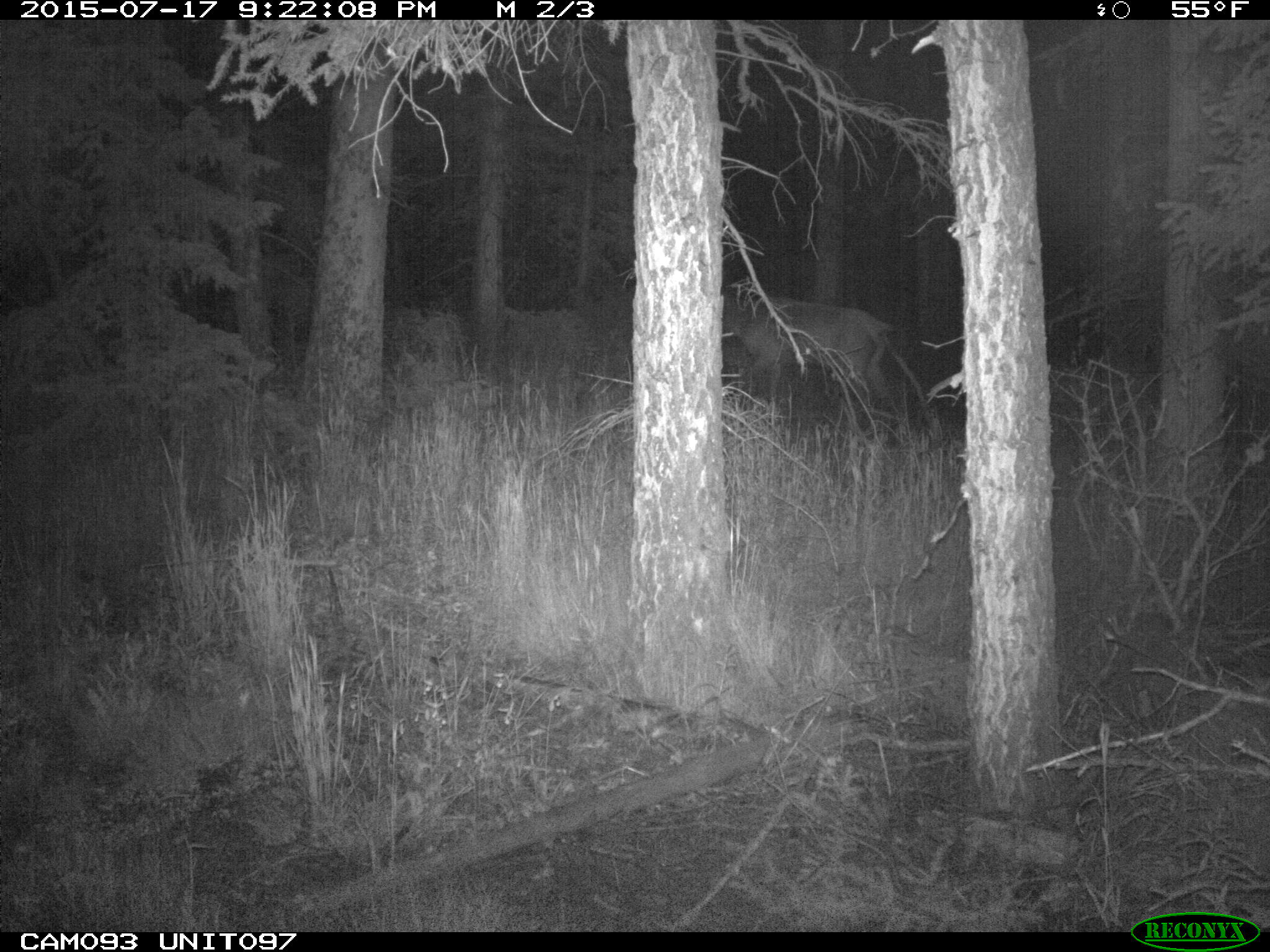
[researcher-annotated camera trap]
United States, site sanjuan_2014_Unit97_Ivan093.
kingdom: Animalia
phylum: Chordata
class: Mammalia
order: Artiodactyla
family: Cervidae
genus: Cervus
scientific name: Cervus elaphus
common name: red deer